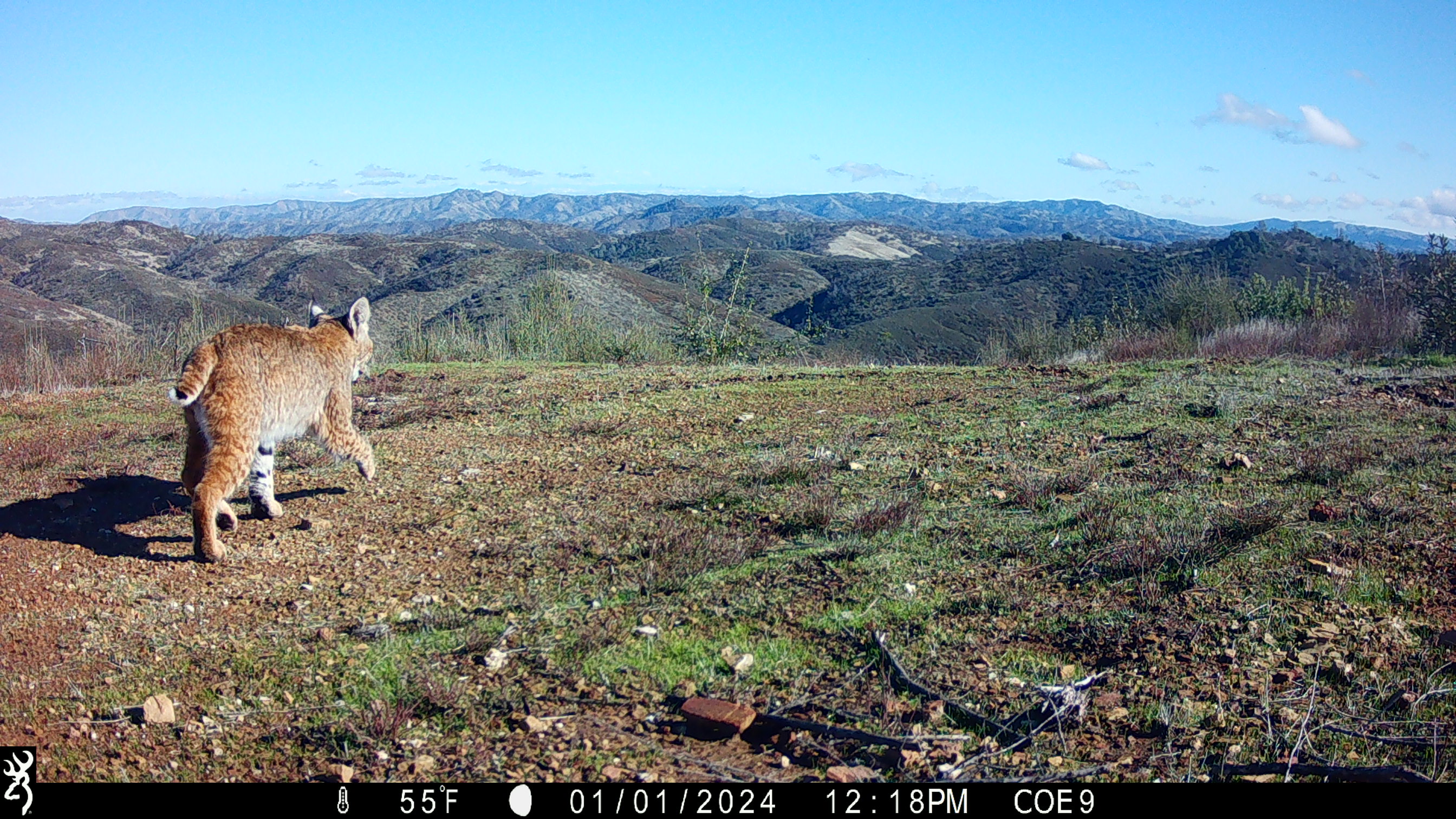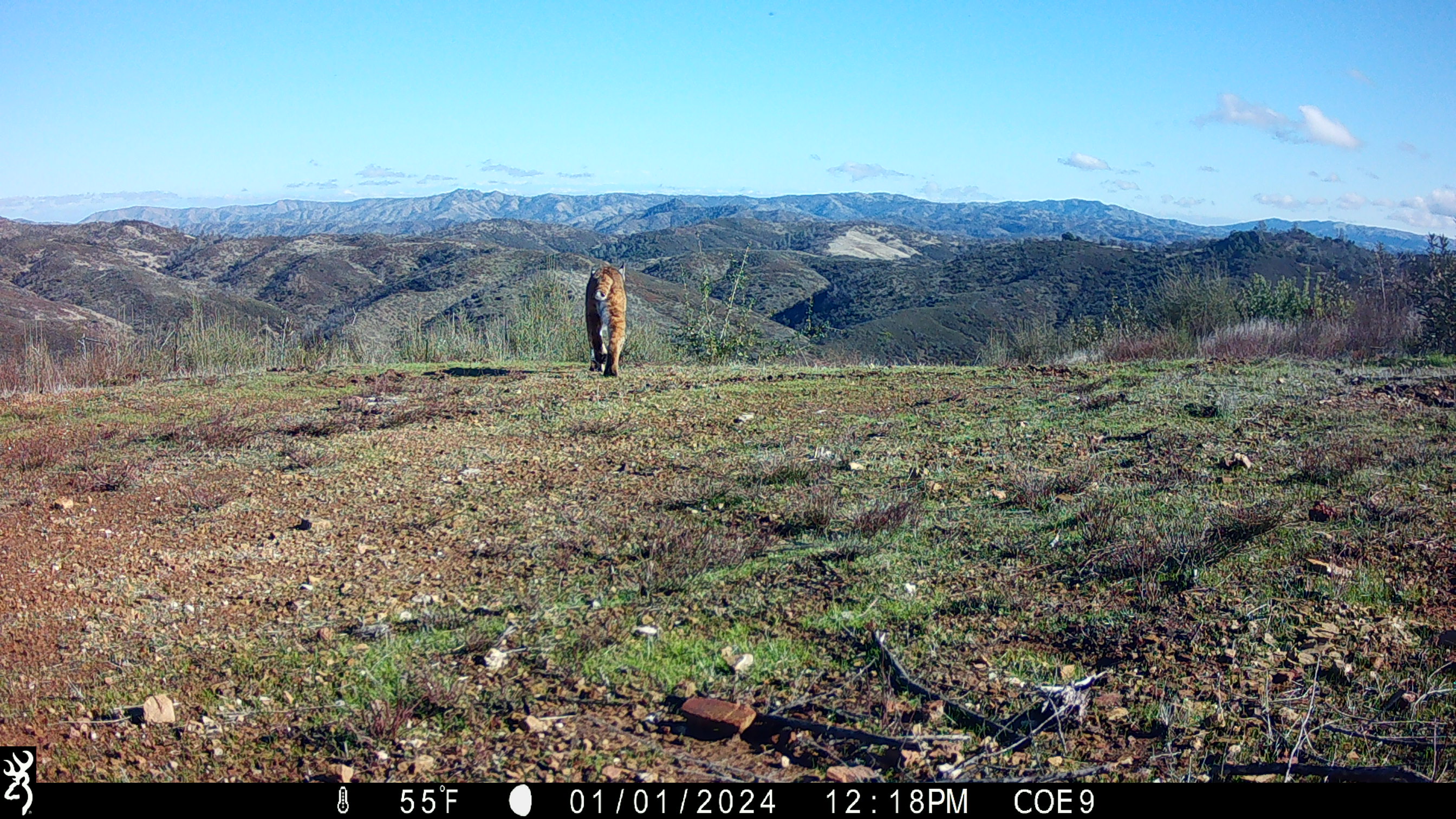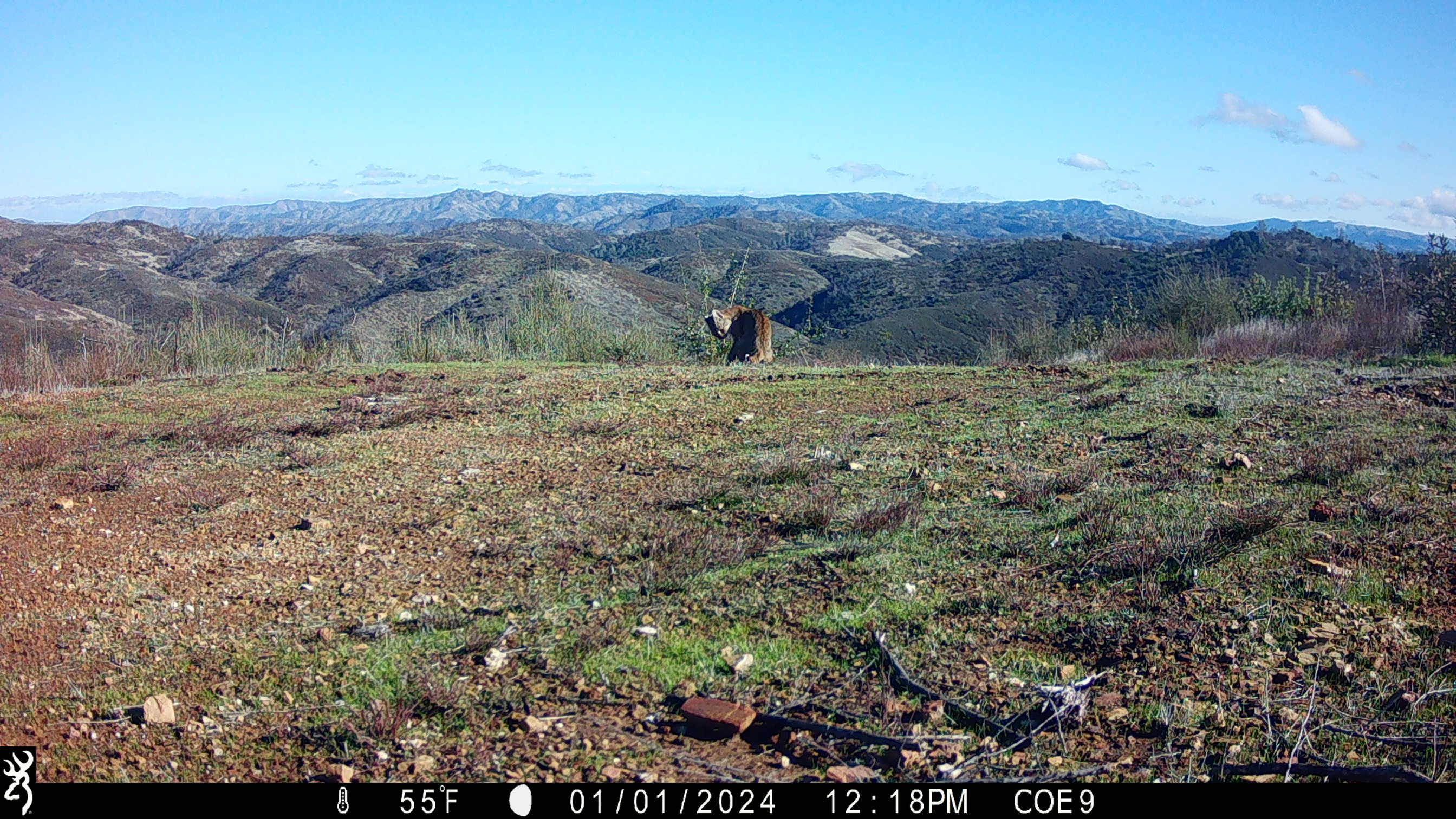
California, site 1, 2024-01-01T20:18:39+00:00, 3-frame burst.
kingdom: Animalia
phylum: Chordata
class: Mammalia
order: Carnivora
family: Felidae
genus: Lynx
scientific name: Lynx rufus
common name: bobcat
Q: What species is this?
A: Bobcat (Lynx rufus).